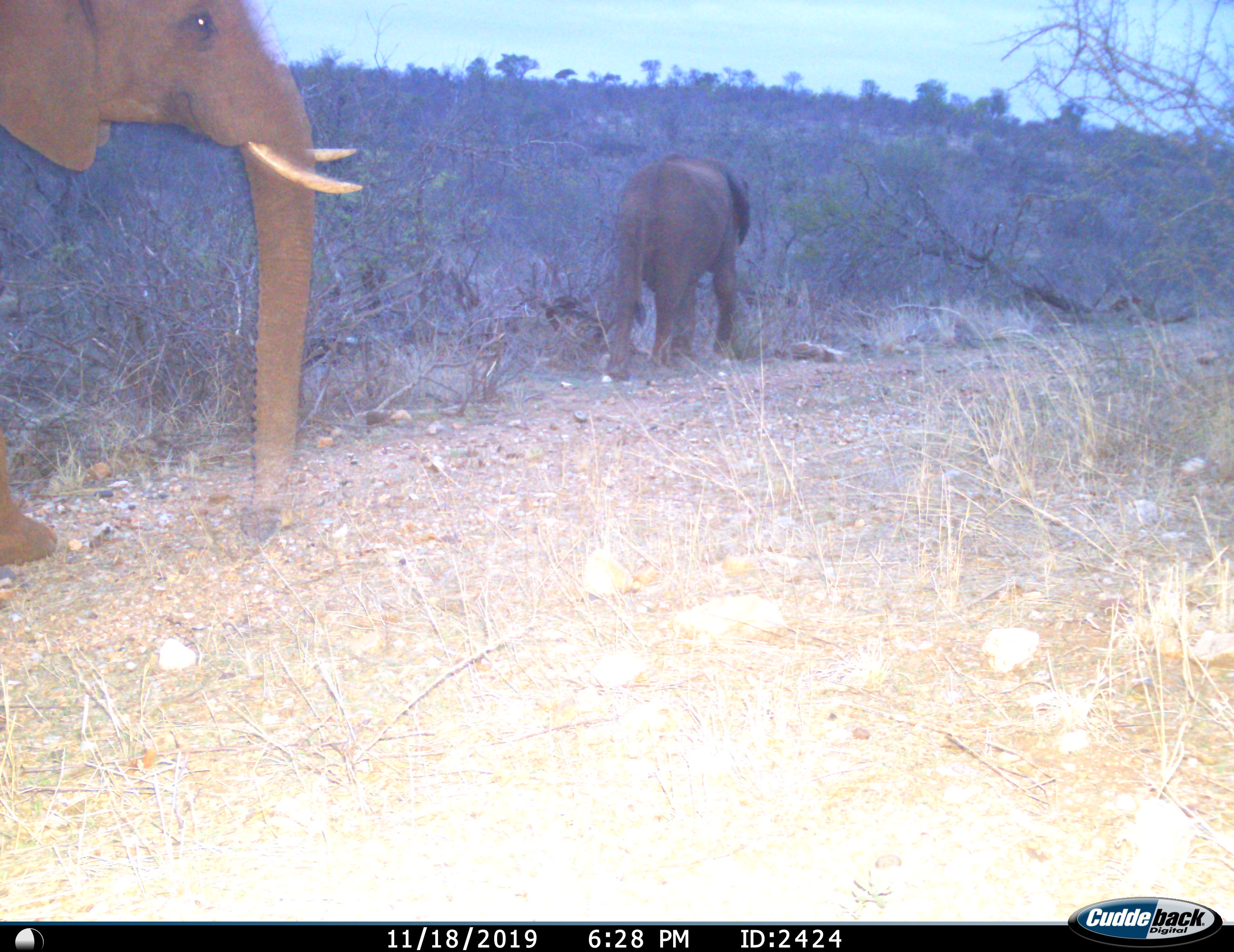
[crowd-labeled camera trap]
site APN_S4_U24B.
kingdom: Animalia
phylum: Chordata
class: Mammalia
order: Proboscidea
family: Elephantidae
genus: Loxodonta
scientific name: Loxodonta africana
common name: african bush elephant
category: elephant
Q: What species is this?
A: Elephant (african bush elephant) (Loxodonta africana).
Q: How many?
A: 2.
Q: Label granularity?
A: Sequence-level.